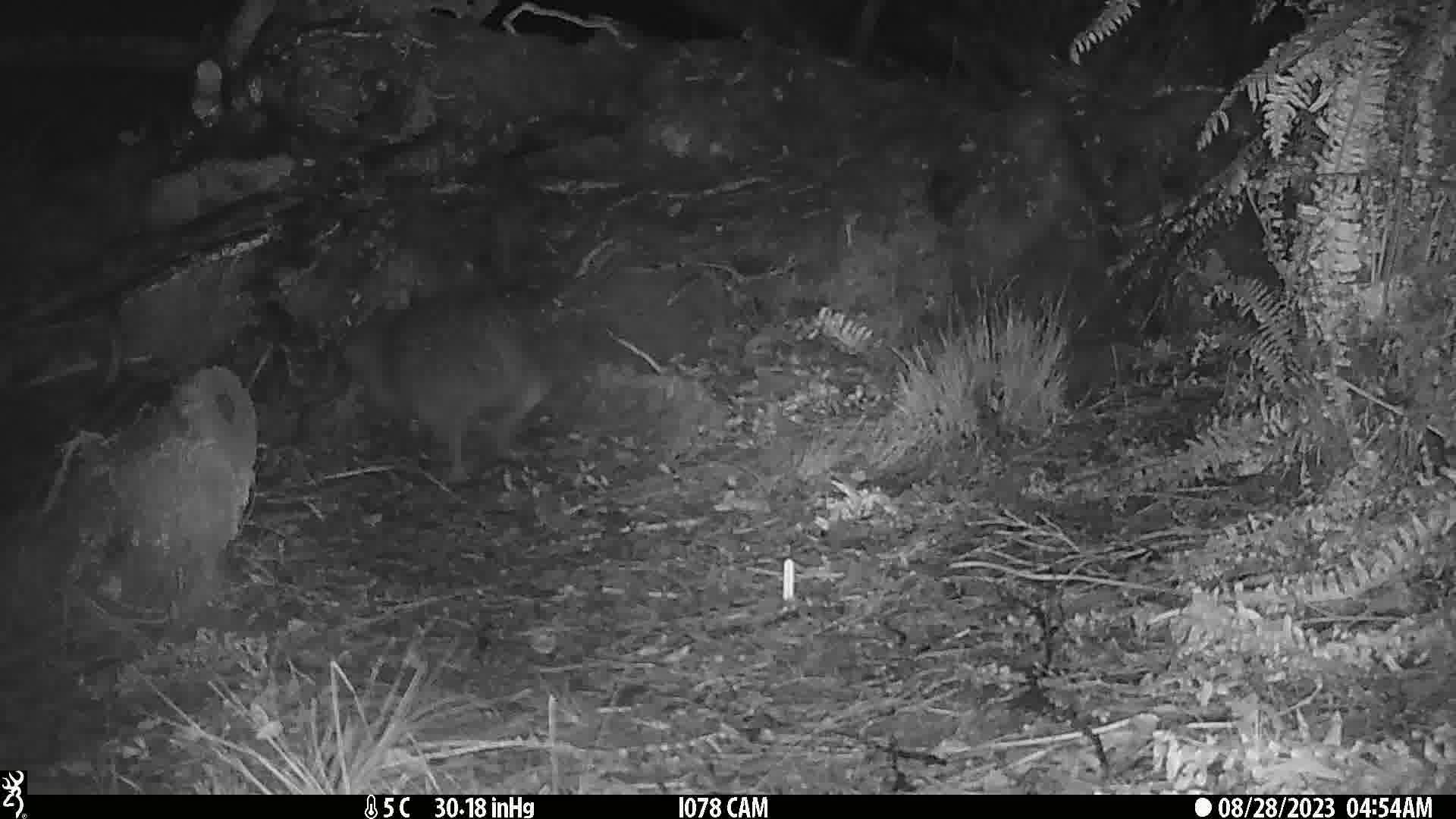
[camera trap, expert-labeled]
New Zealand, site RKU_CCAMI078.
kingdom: Animalia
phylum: Chordata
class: Aves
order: Apterygiformes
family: Apterygidae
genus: Apteryx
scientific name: Apteryx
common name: kiwi